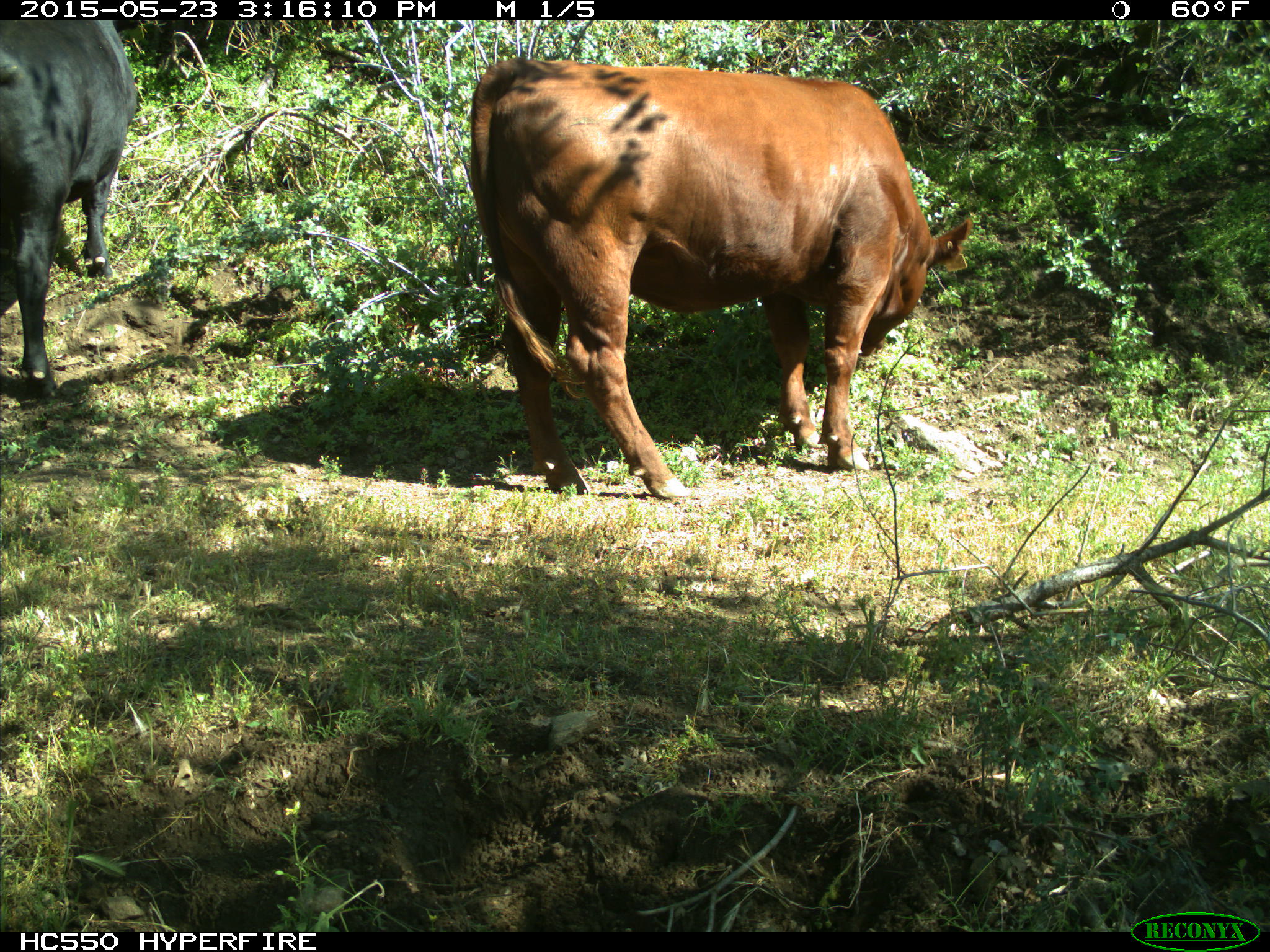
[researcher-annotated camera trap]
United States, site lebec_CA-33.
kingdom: Animalia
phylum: Chordata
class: Mammalia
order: Artiodactyla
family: Bovidae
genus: Bos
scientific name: Bos taurus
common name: domestic cow